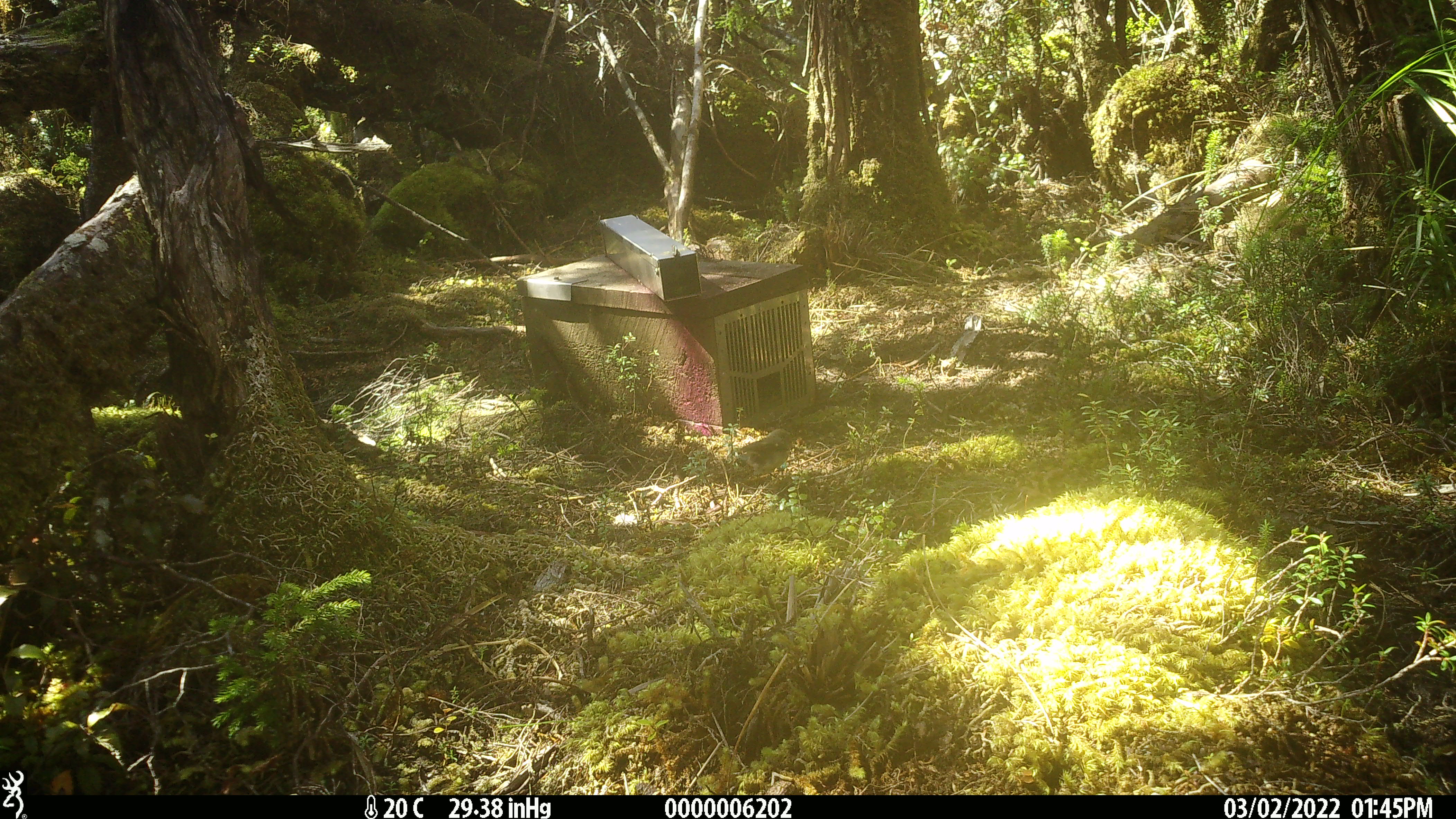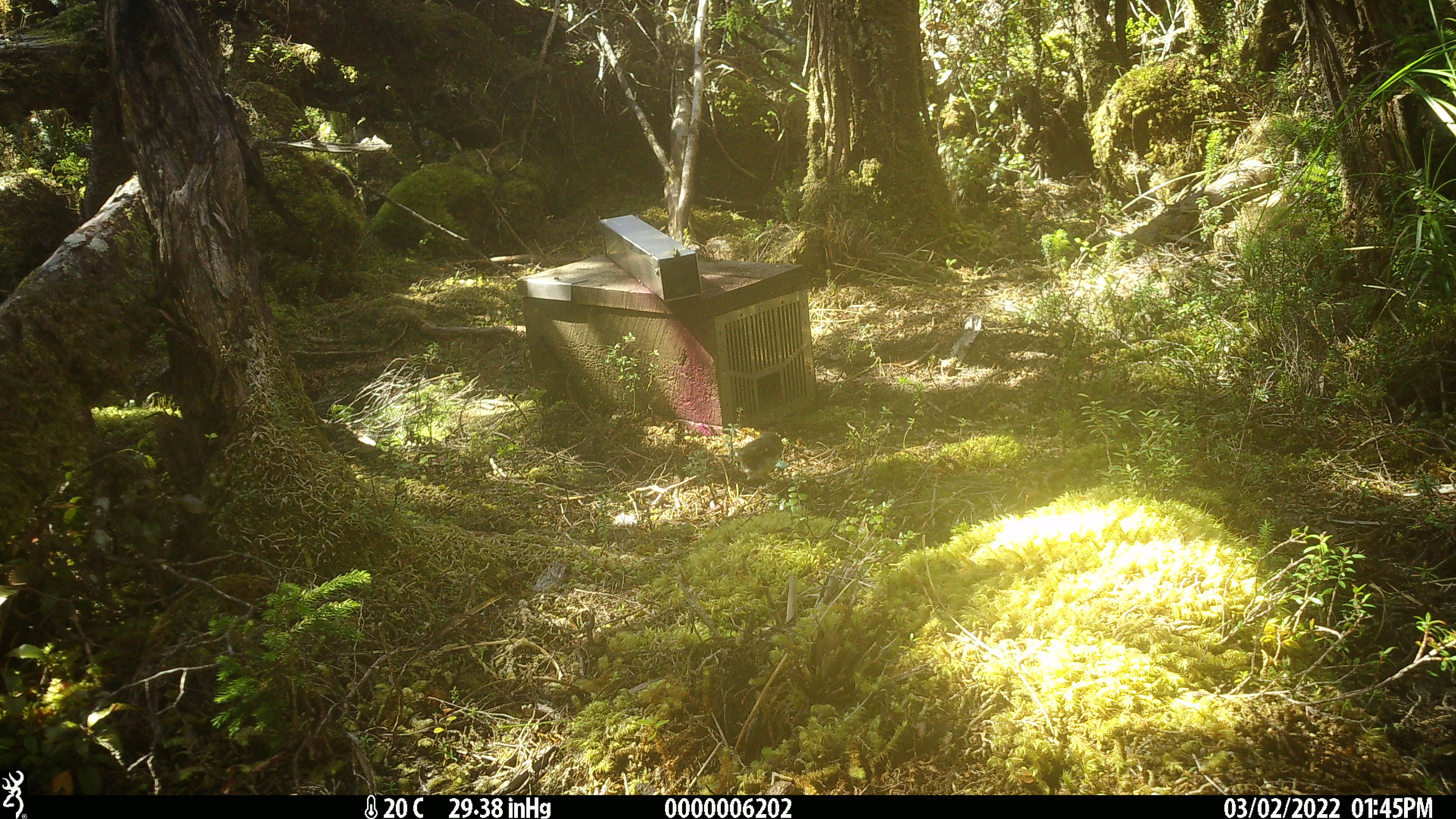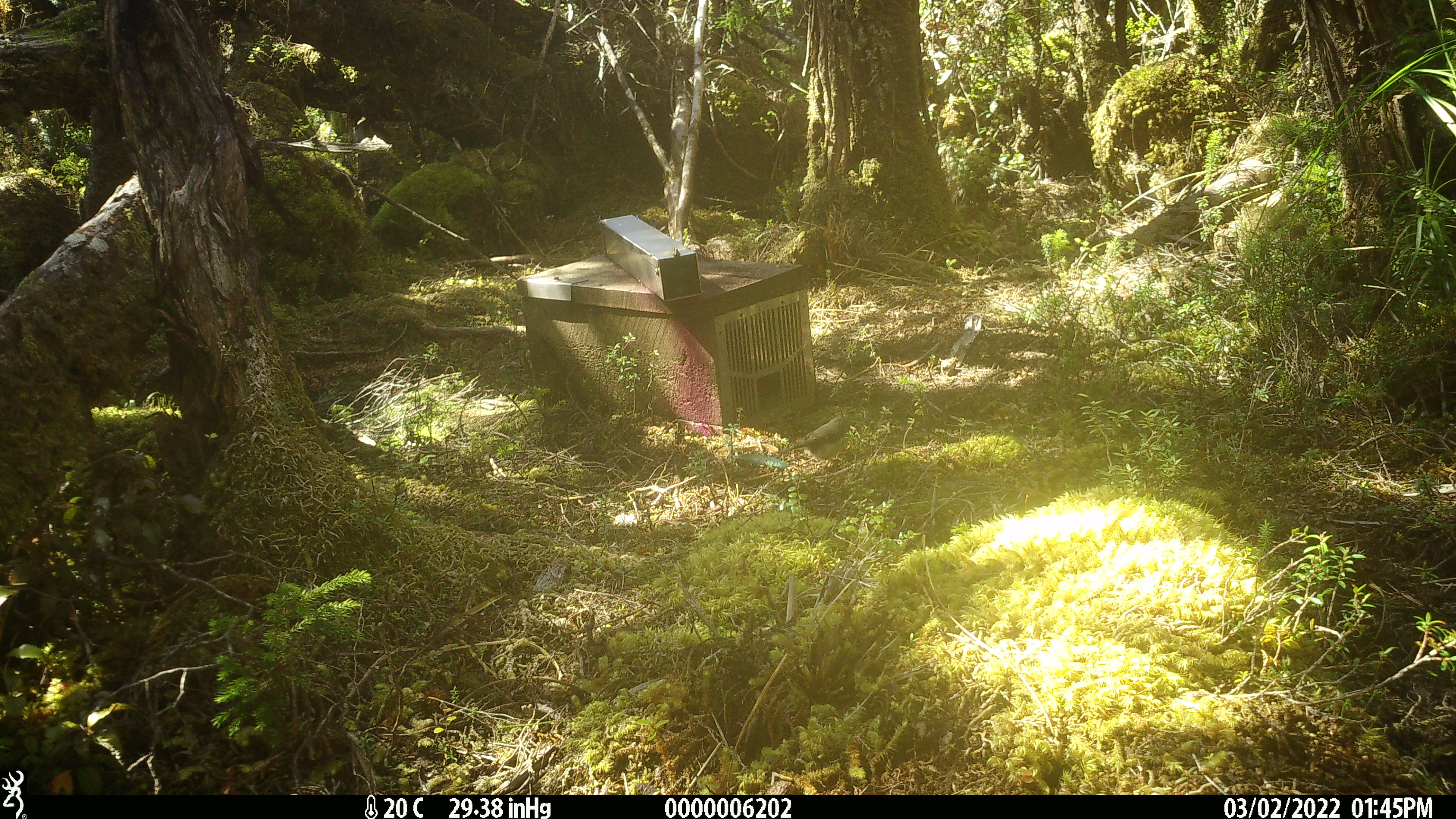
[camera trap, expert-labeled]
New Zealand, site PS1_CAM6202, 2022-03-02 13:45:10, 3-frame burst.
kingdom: Animalia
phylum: Chordata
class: Aves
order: Passeriformes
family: Petroicidae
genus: Petroica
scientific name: Petroica macrocephala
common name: tomtit